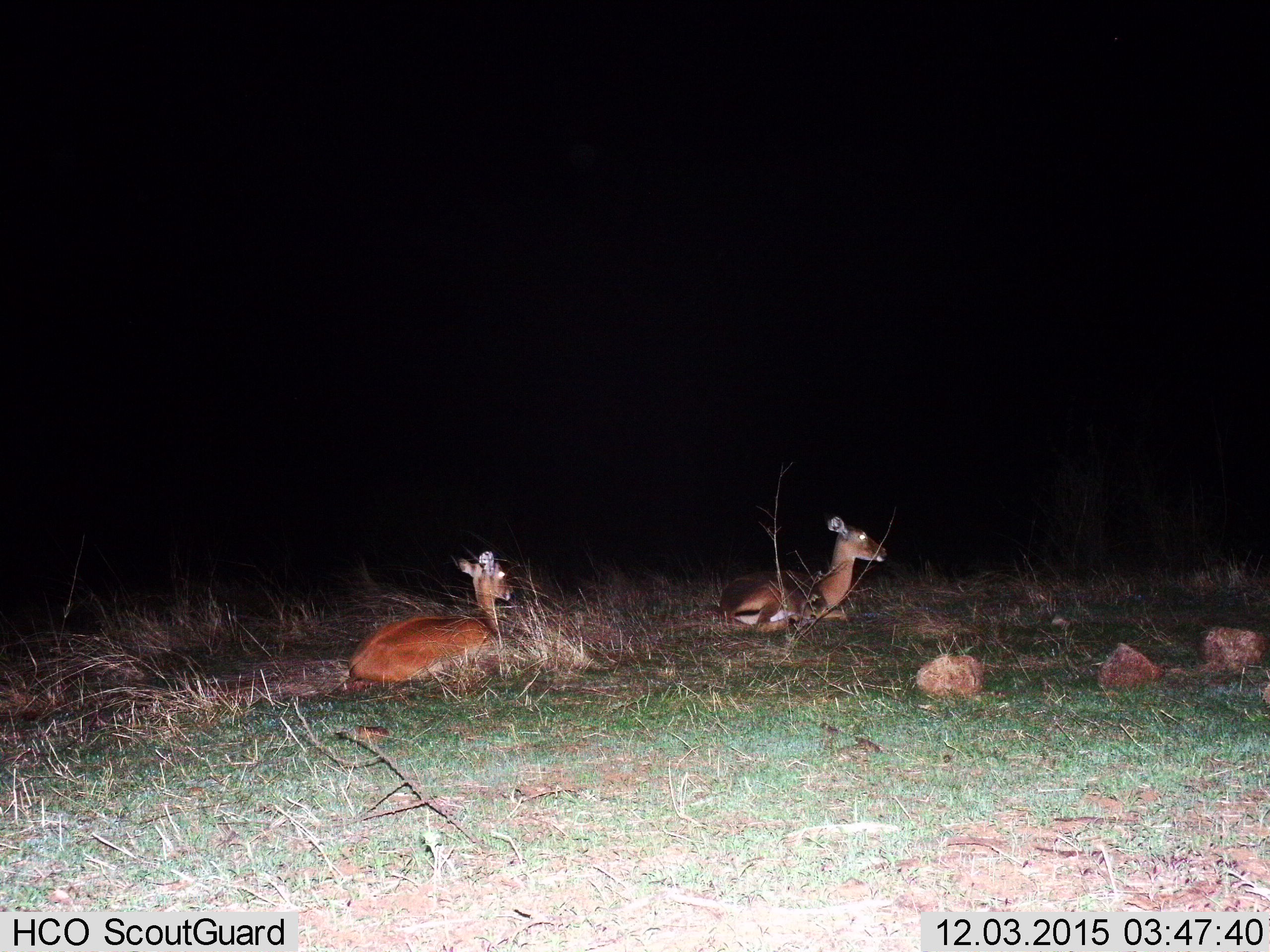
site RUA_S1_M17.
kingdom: Animalia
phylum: Chordata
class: Mammalia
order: Artiodactyla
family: Bovidae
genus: Aepyceros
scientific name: Aepyceros melampus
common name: impala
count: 2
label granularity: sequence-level